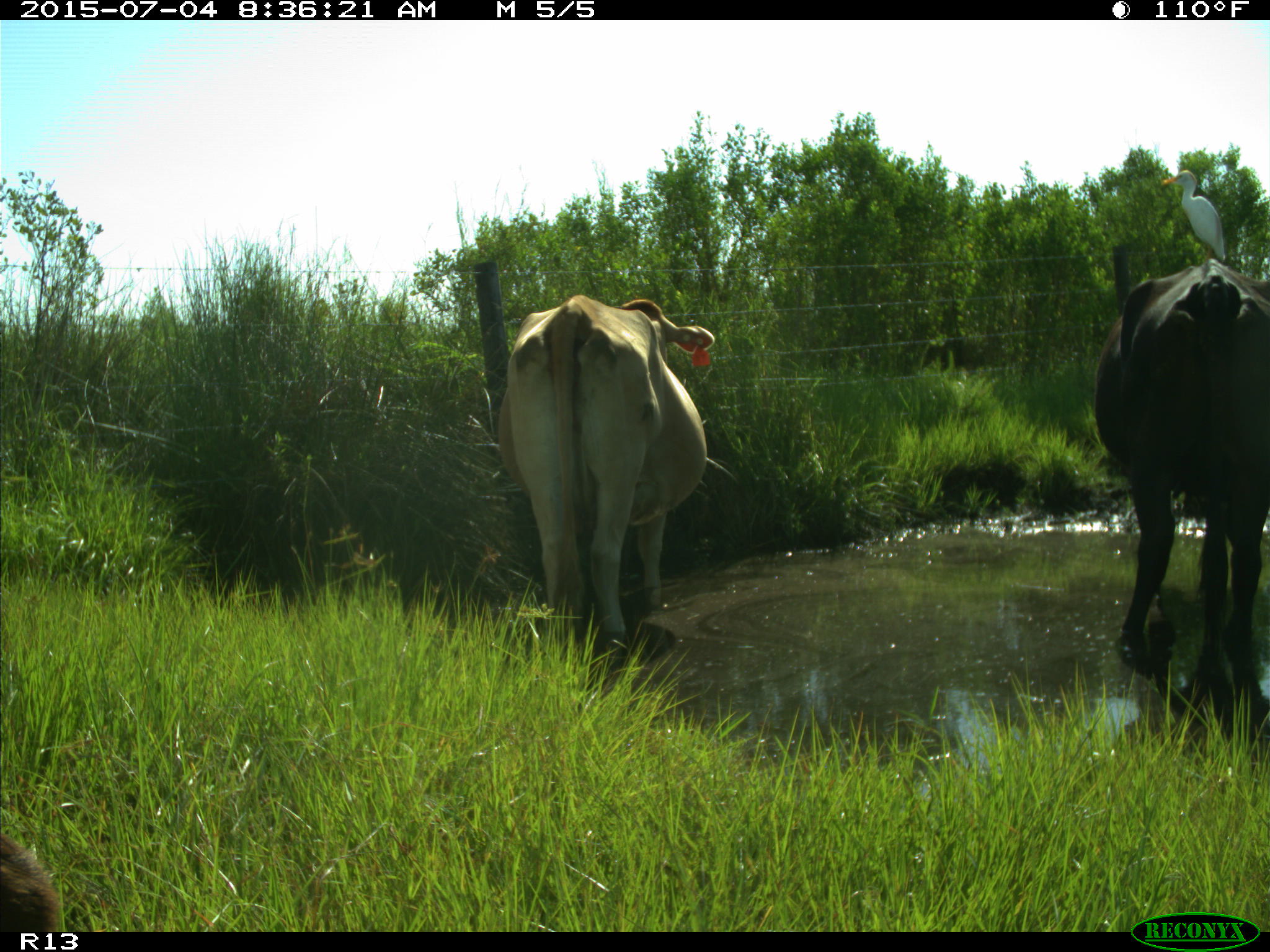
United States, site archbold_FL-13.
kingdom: Animalia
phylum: Chordata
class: Mammalia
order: Artiodactyla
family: Bovidae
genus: Bos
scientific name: Bos taurus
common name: domestic cow